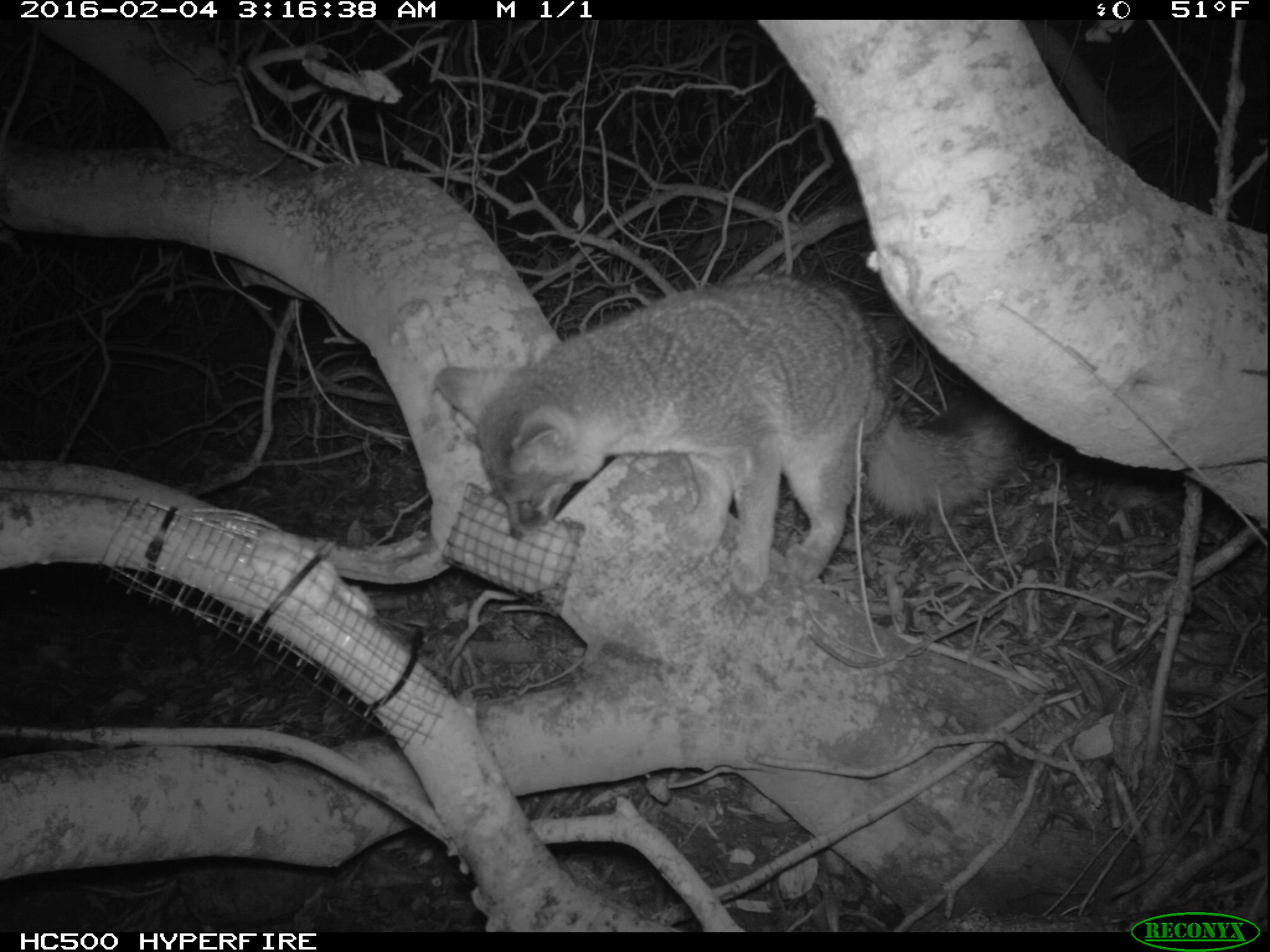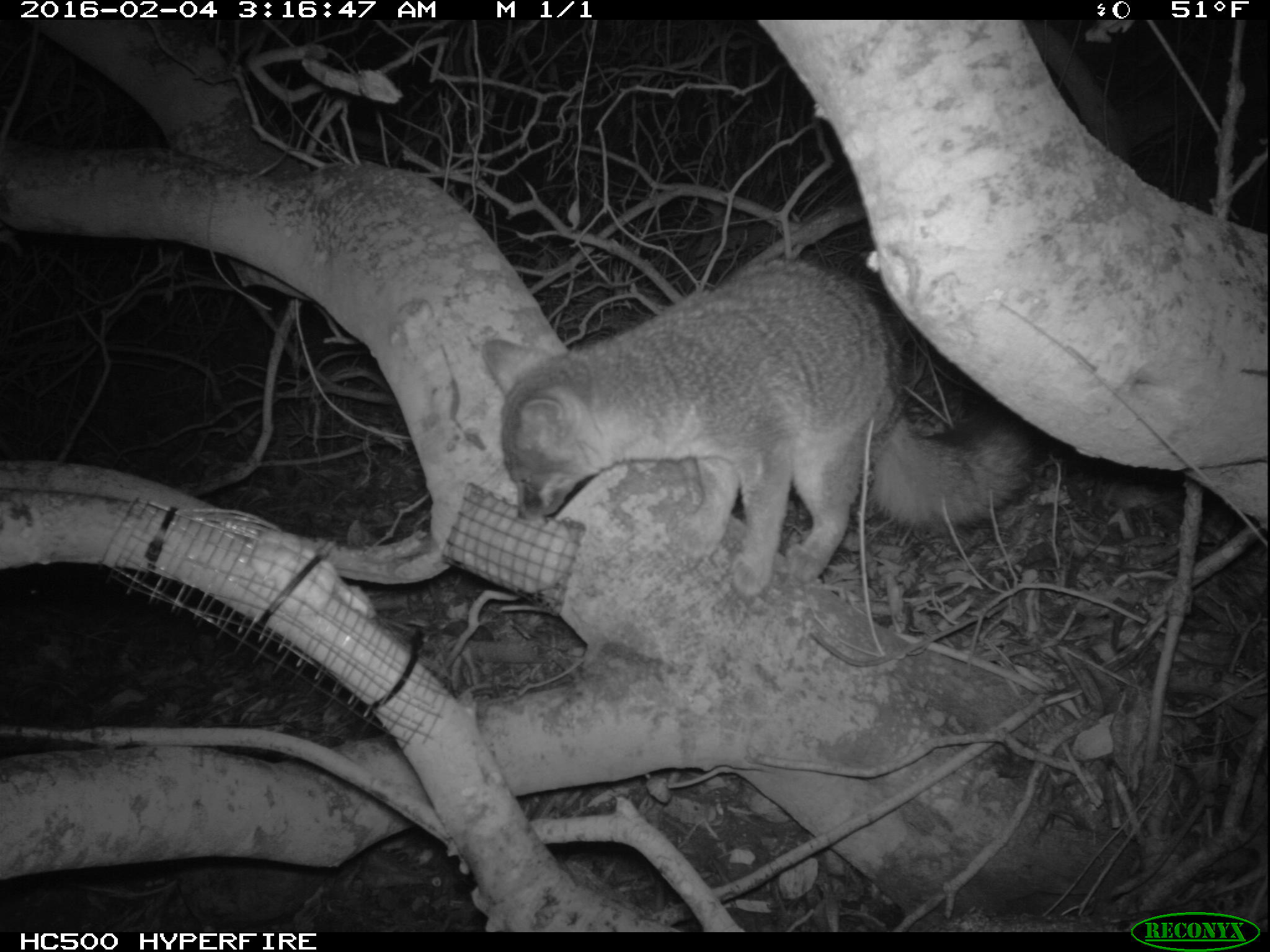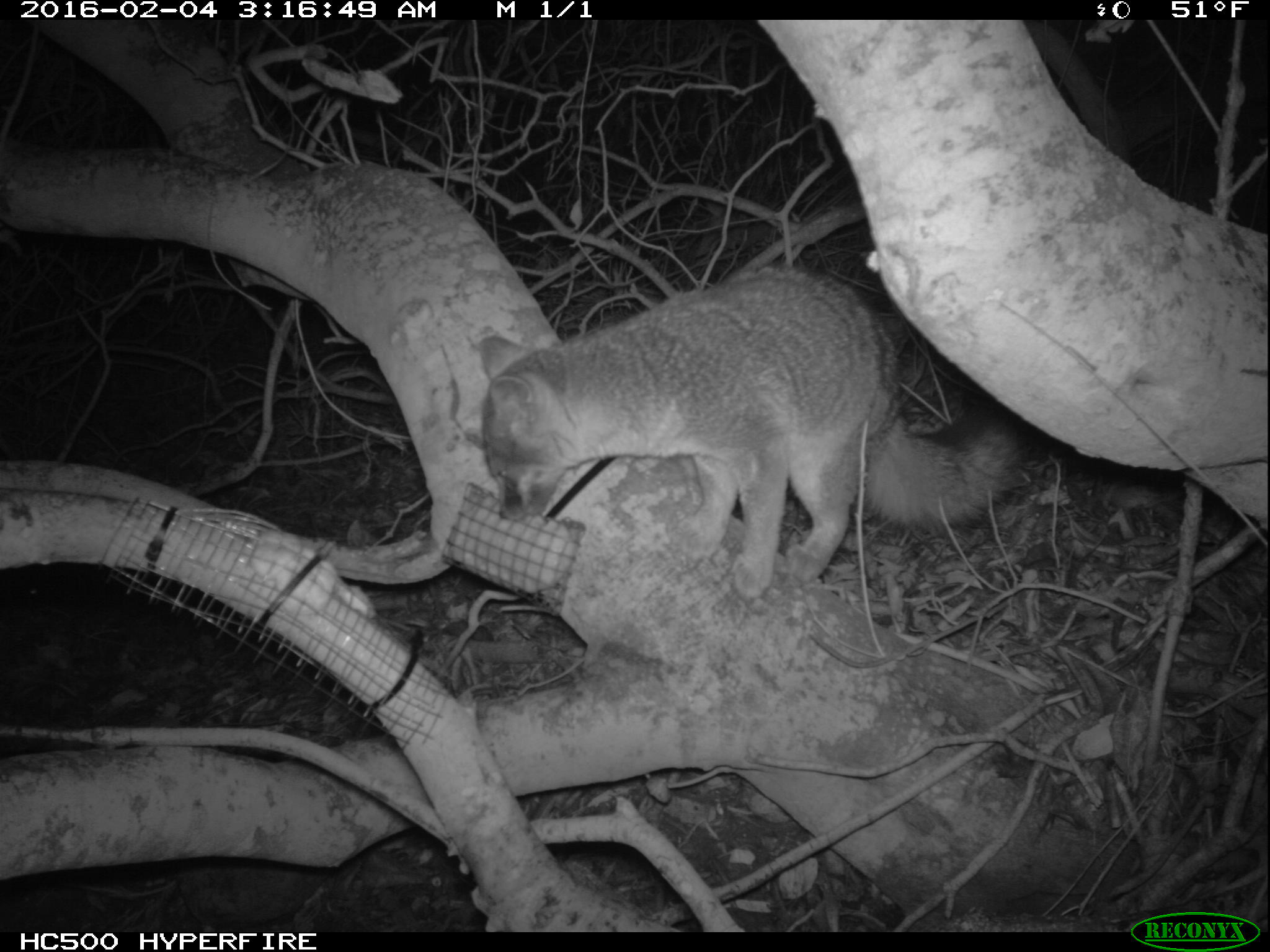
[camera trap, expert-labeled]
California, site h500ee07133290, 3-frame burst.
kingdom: Animalia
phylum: Chordata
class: Mammalia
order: Carnivora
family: Canidae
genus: Urocyon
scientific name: Urocyon littoralis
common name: island fox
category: fox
Fox (island fox) (Urocyon littoralis).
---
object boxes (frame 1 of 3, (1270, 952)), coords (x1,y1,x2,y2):
fox: (433,271,1028,596)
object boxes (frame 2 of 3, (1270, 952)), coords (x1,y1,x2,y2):
fox: (481,260,1050,596)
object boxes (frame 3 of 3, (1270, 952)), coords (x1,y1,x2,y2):
fox: (479,263,1027,602)